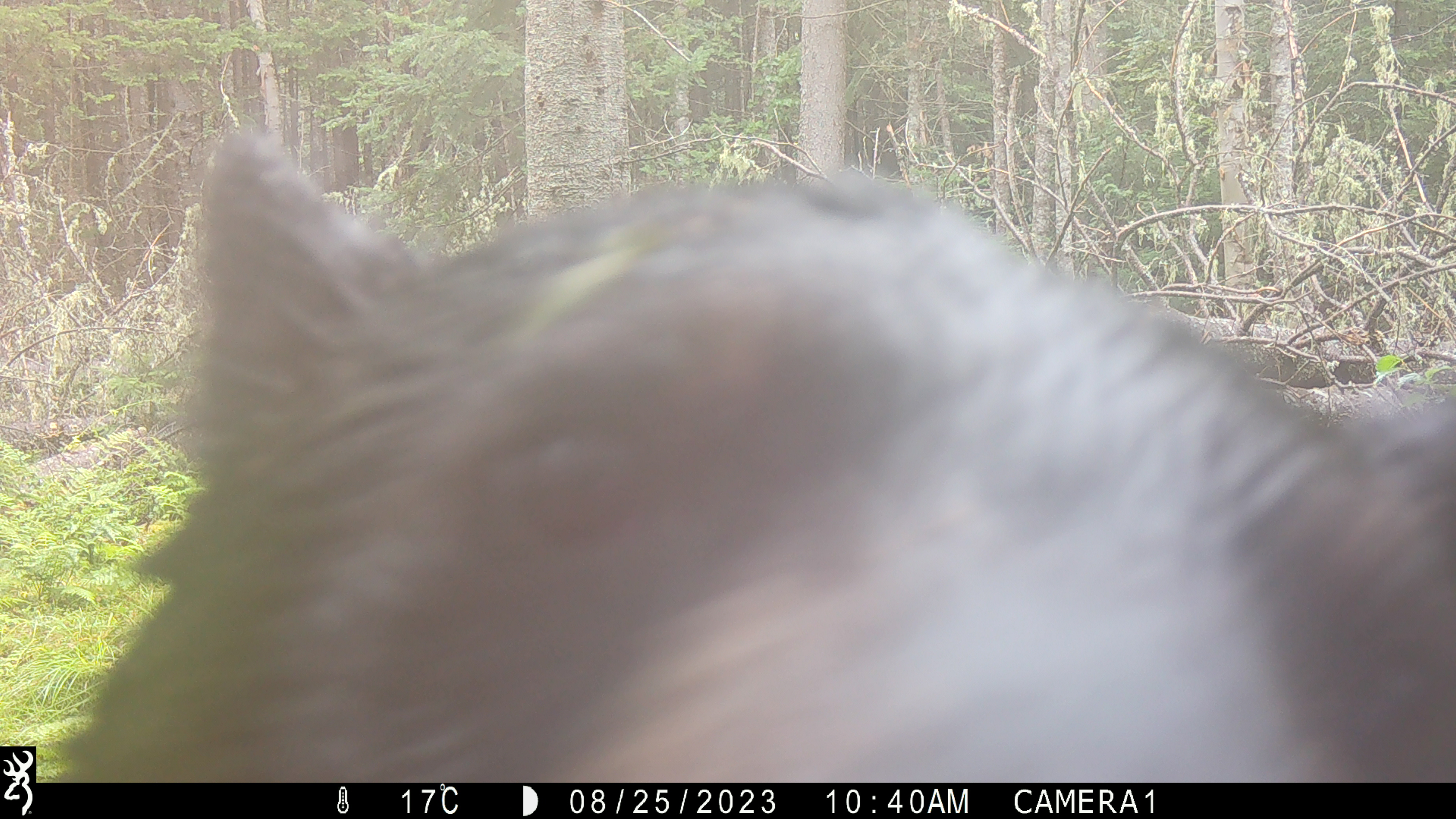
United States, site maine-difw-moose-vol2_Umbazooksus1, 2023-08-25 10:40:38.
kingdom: Animalia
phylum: Chordata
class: Mammalia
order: Carnivora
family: Ursidae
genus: Ursus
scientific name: Ursus americanus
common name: black bear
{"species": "black bear (Ursus americanus)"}